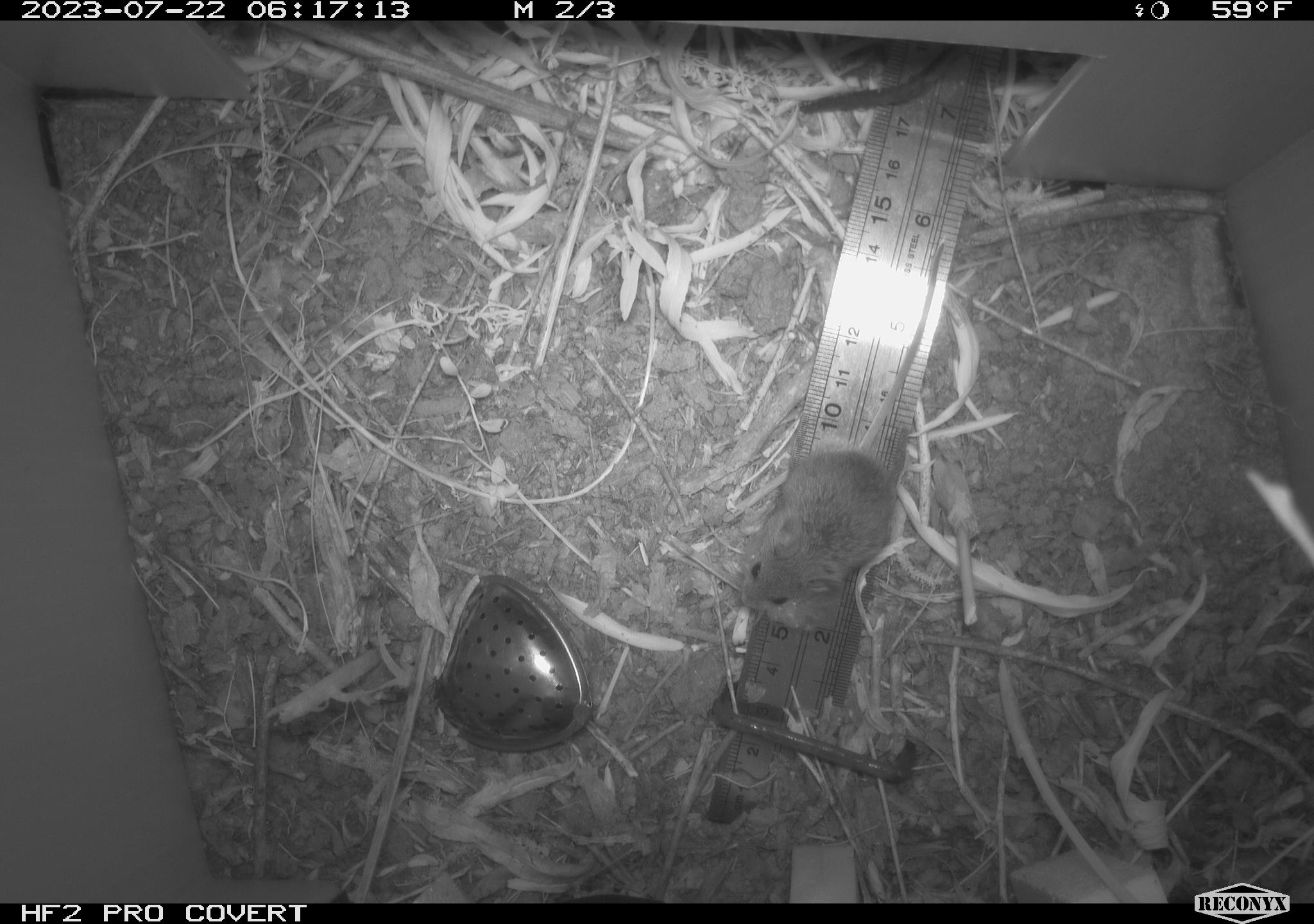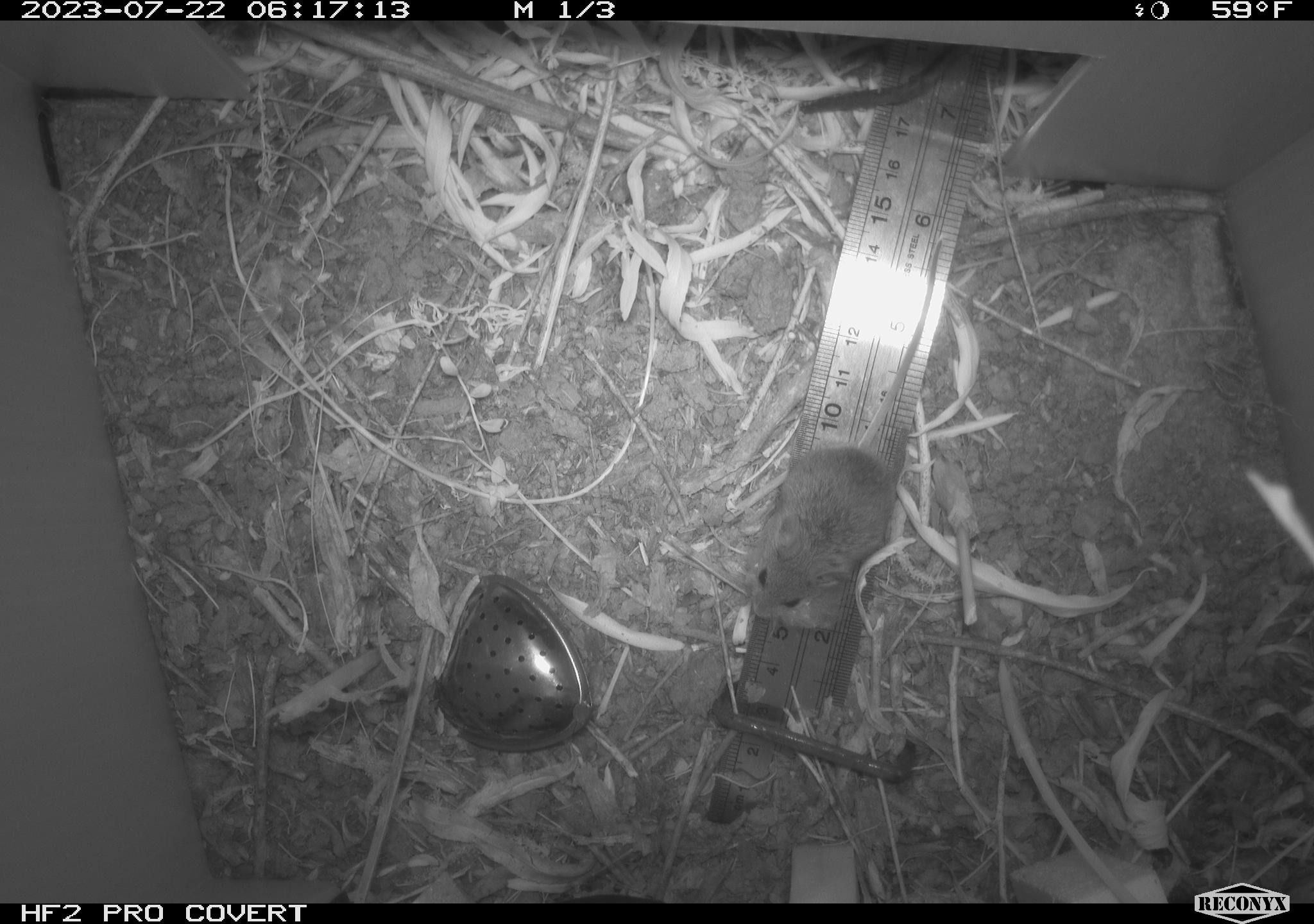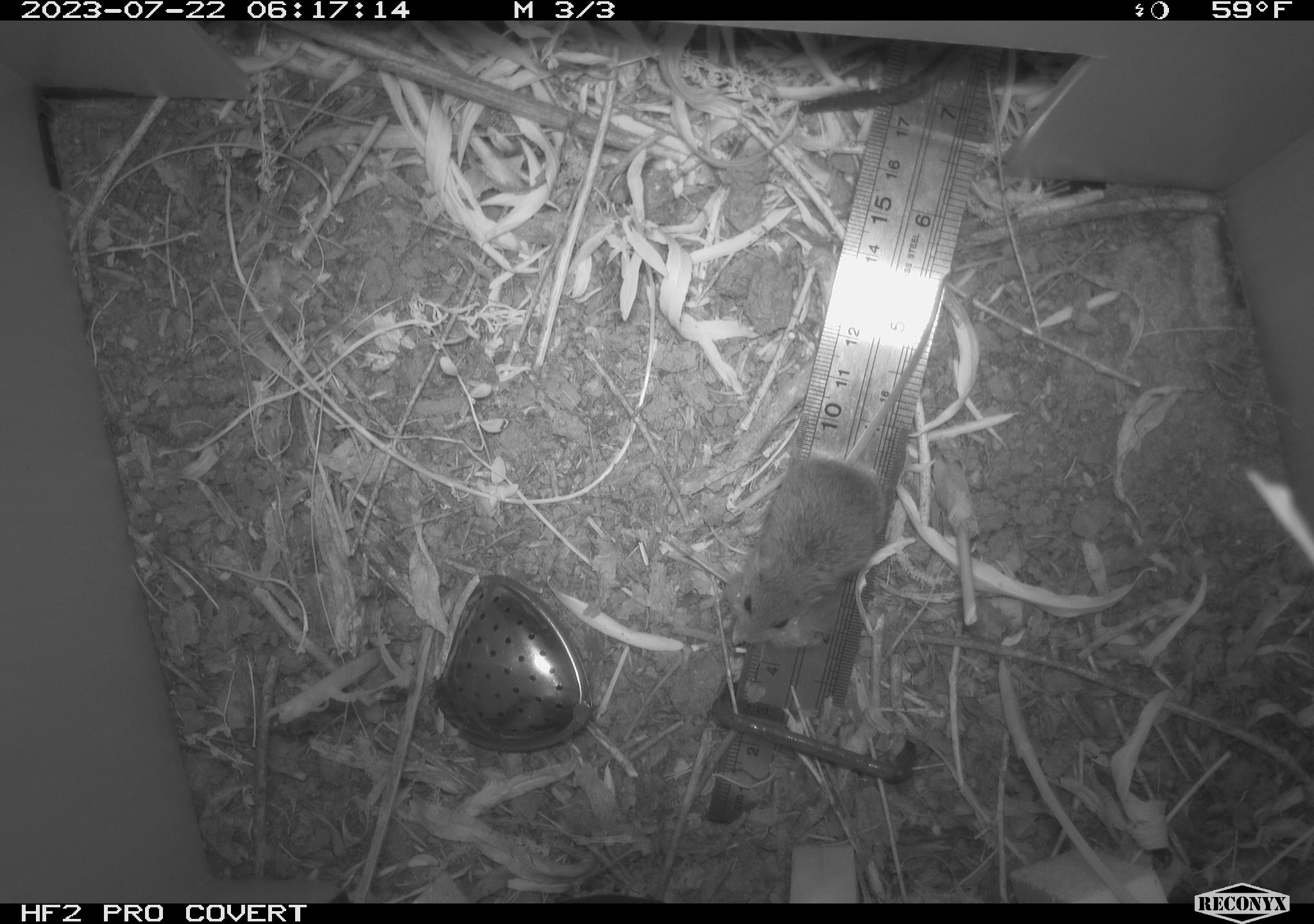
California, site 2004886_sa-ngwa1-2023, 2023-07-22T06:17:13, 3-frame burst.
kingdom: Animalia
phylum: Chordata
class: Mammalia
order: Rodentia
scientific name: Rodentia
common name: mouse species